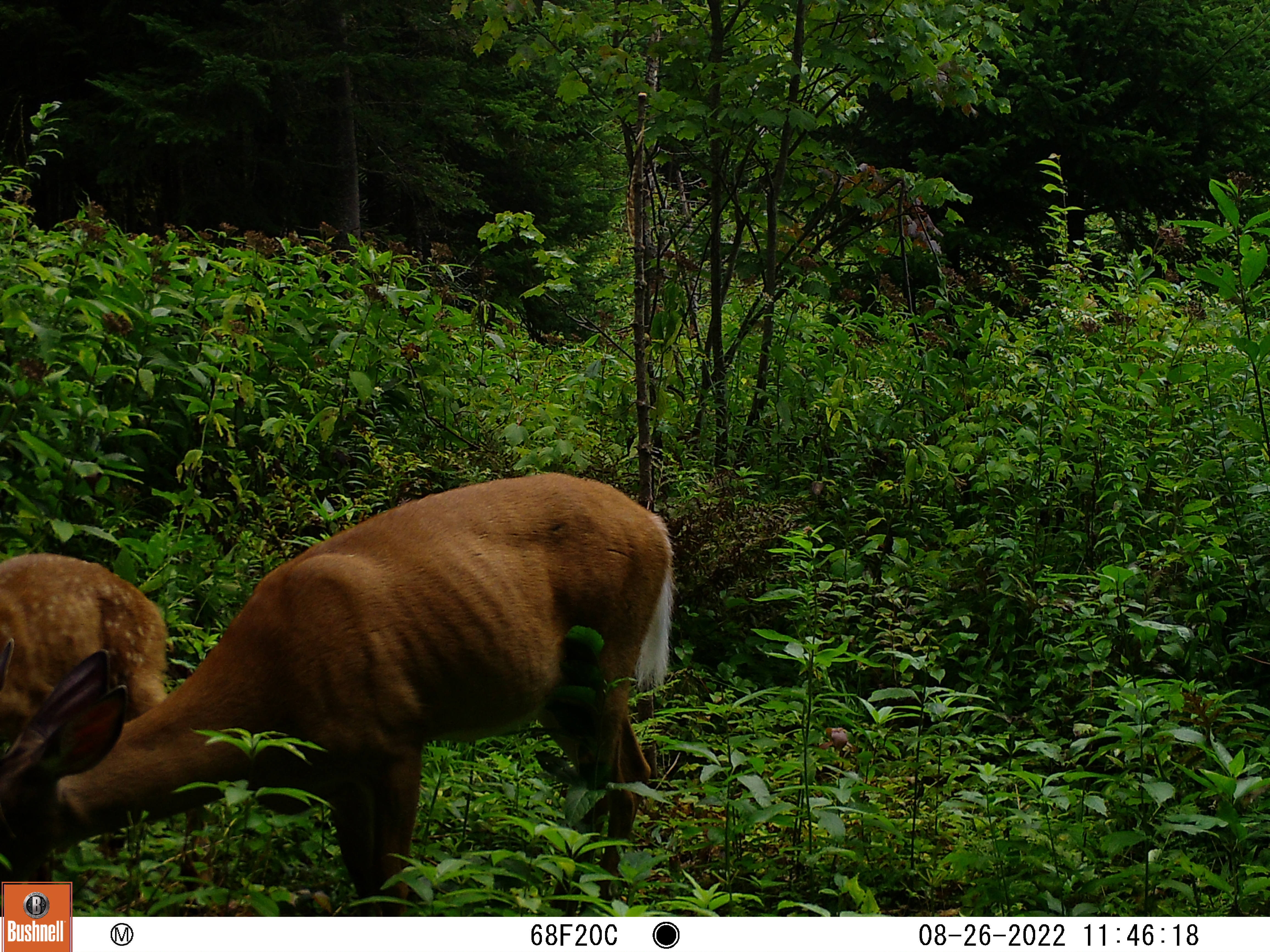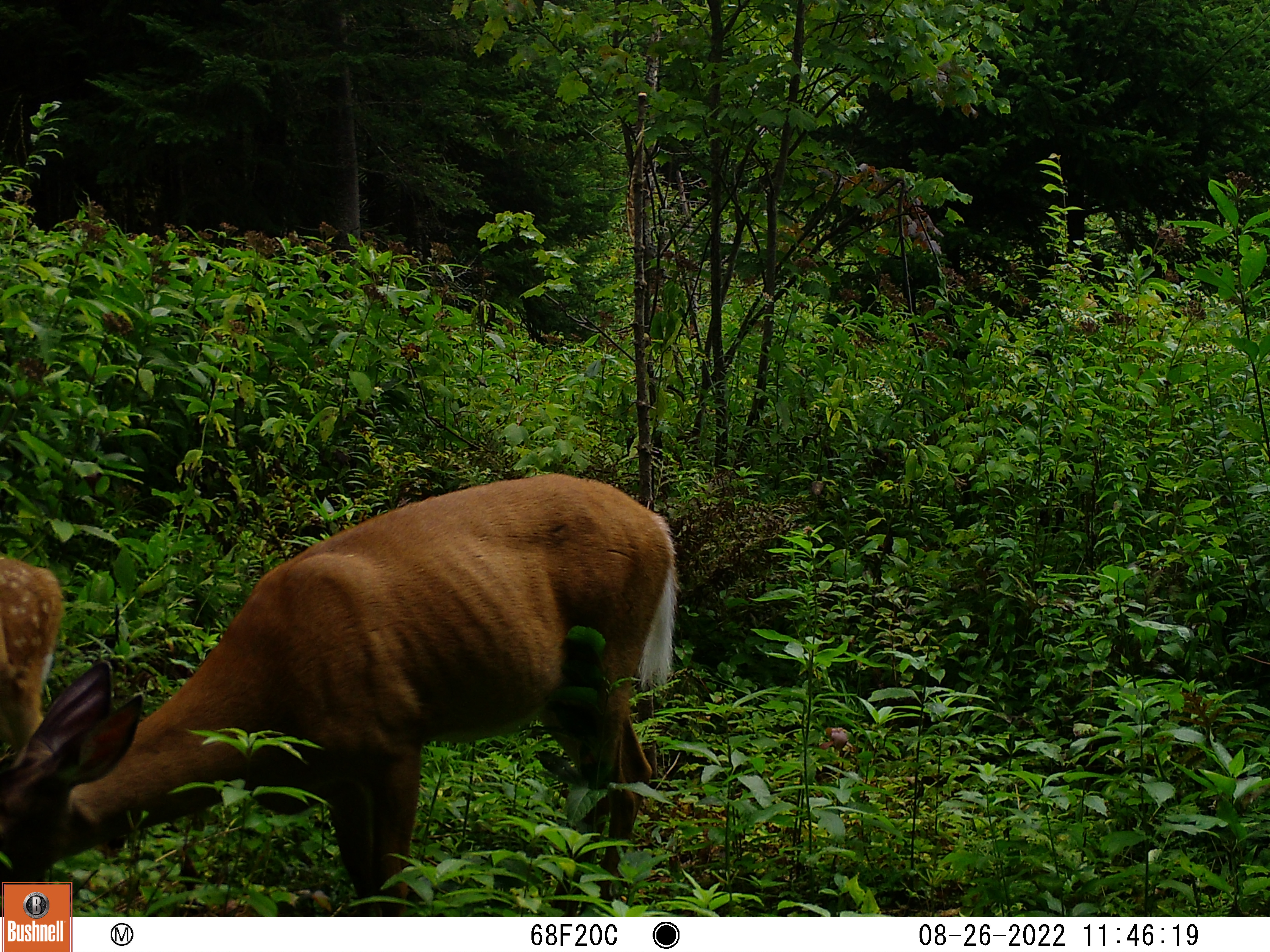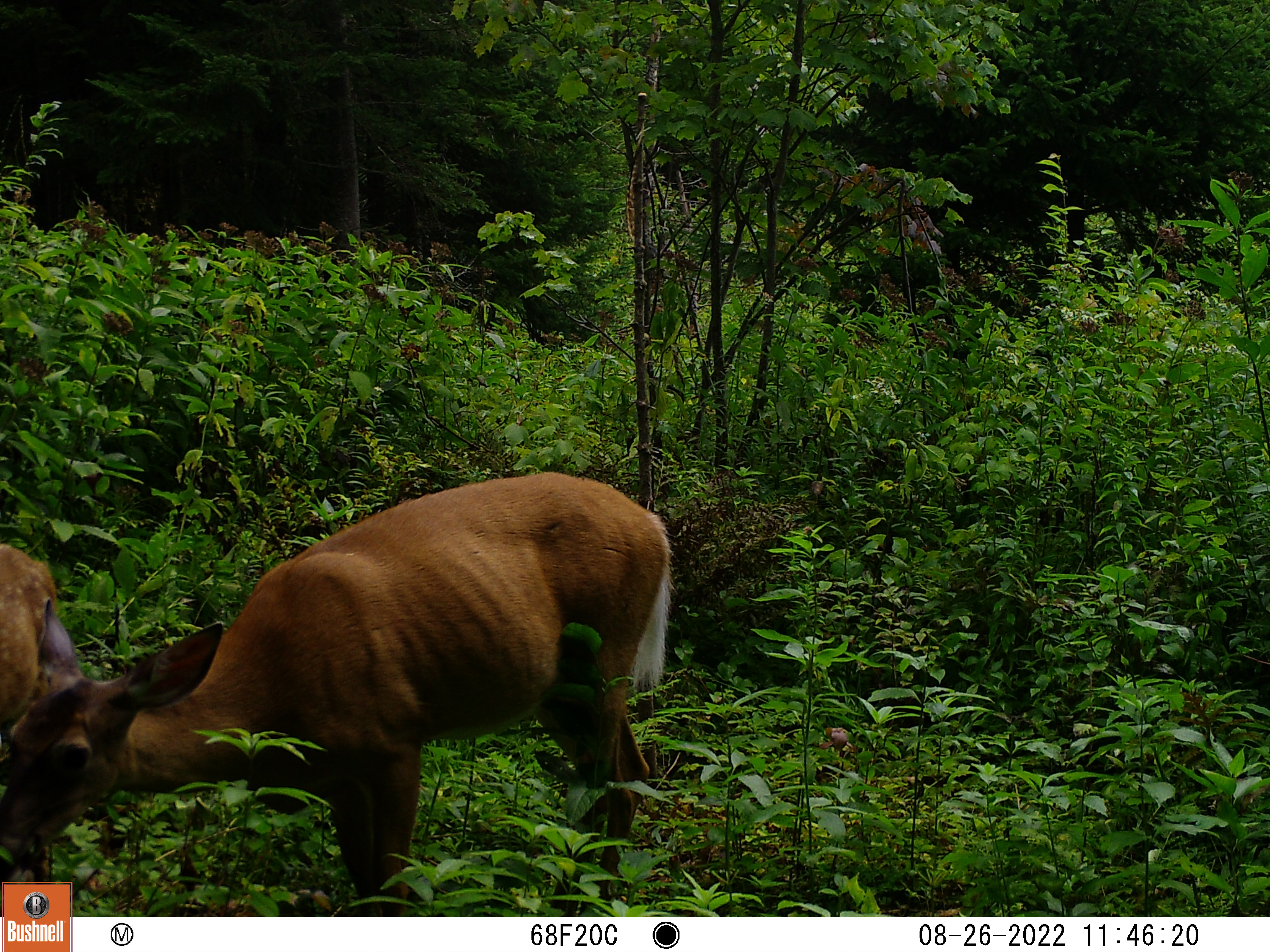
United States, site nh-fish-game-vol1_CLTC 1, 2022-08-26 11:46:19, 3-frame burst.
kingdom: Animalia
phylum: Chordata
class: Mammalia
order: Artiodactyla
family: Cervidae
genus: Odocoileus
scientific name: Odocoileus virginianus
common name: white-tailed deer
White-tailed deer (Odocoileus virginianus).